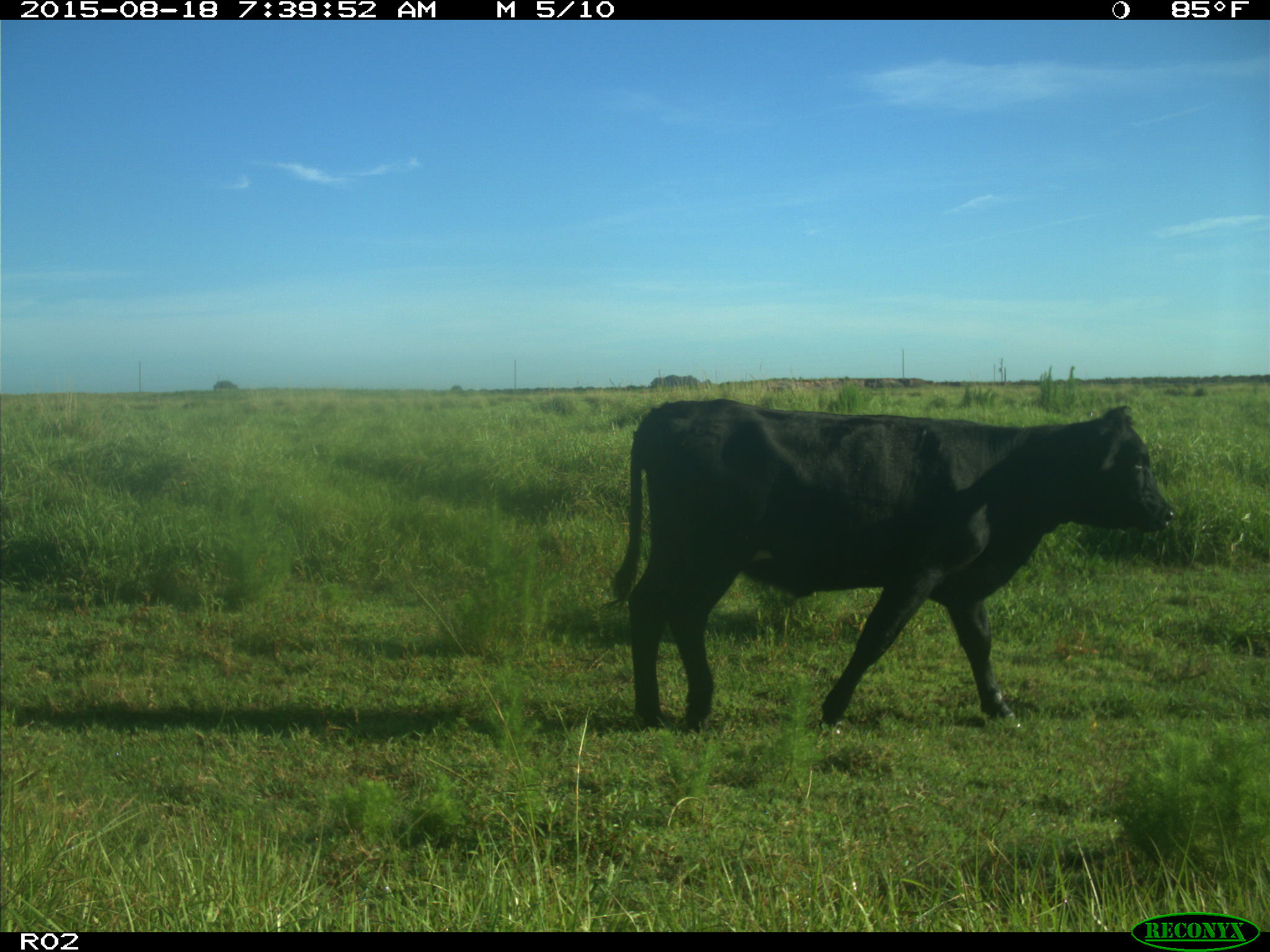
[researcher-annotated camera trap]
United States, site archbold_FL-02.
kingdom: Animalia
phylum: Chordata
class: Mammalia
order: Artiodactyla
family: Bovidae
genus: Bos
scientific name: Bos taurus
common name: domestic cow